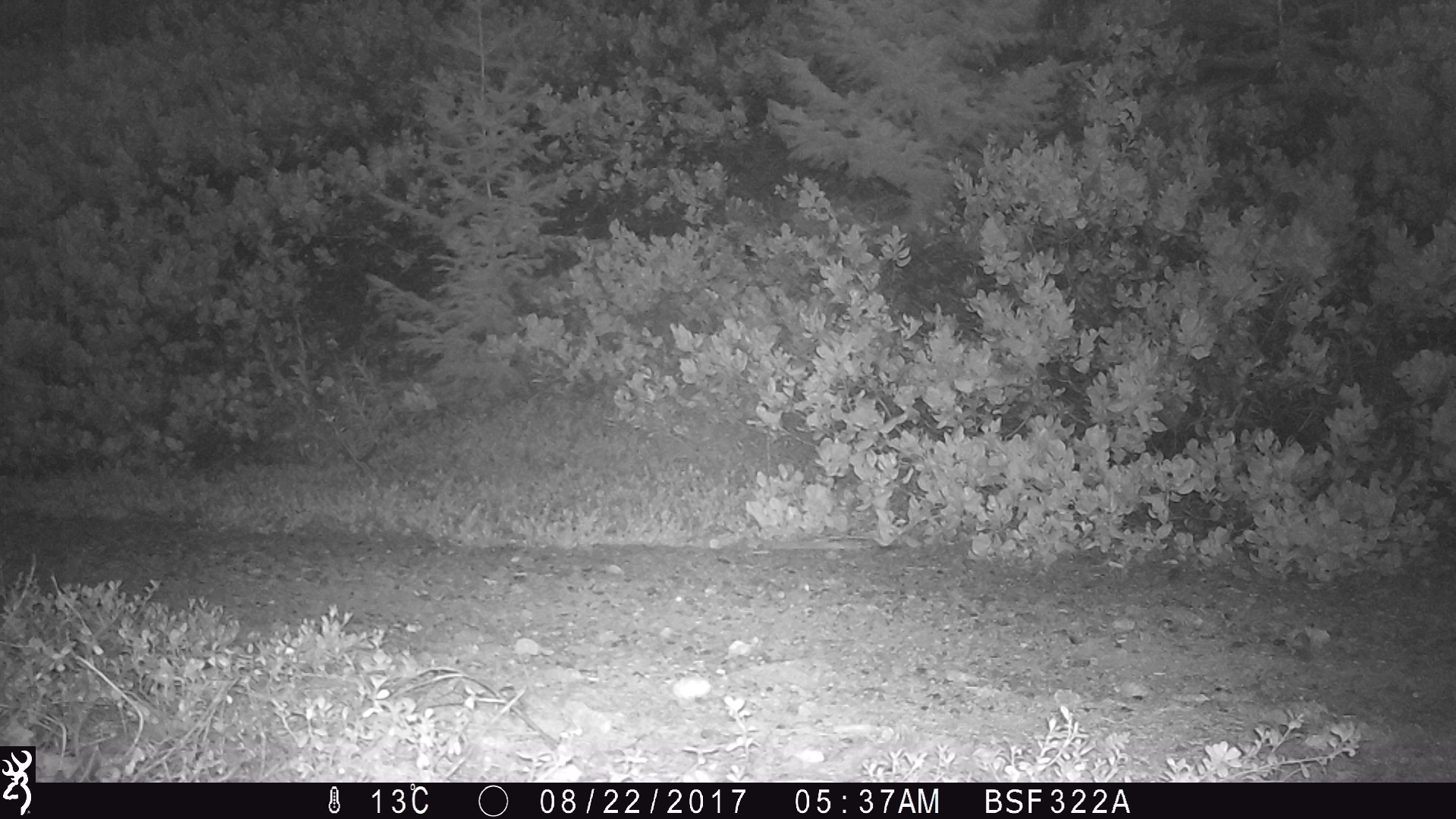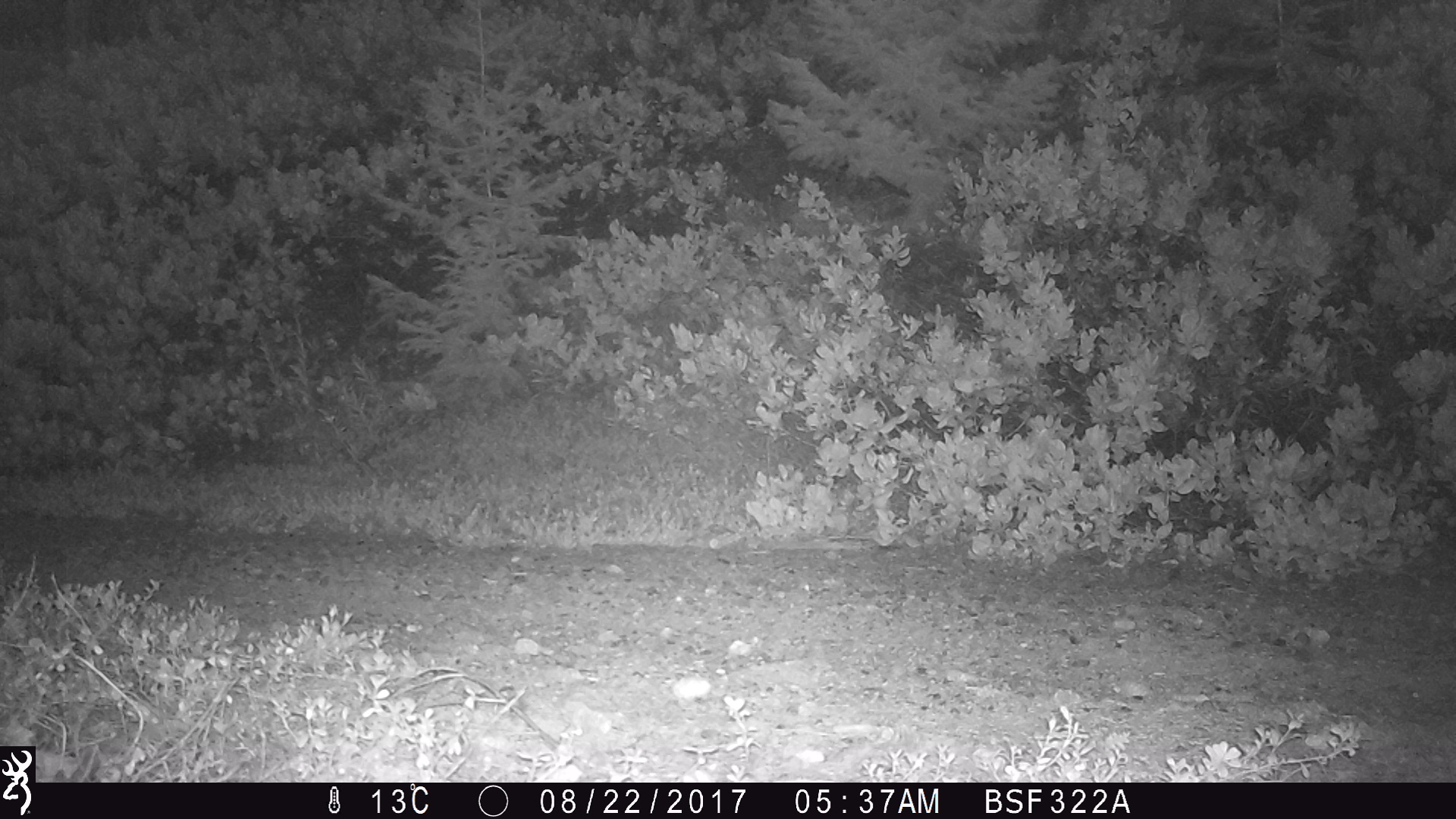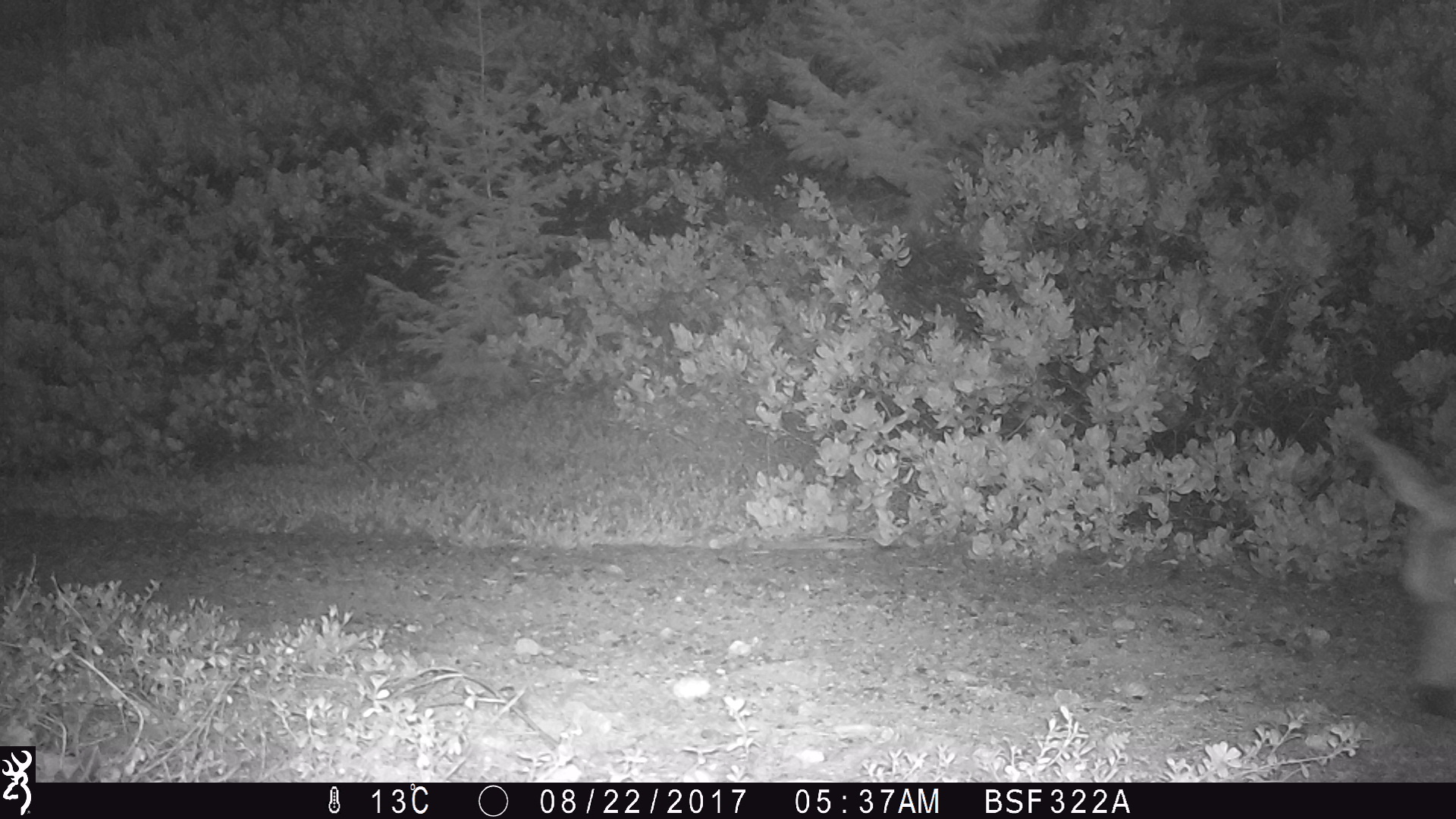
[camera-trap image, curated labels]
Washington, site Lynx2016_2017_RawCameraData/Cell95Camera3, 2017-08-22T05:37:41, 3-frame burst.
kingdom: Animalia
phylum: Chordata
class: Mammalia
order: Artiodactyla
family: Cervidae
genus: Odocoileus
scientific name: Odocoileus hemionus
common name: mule deer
Odocoileus hemionus (mule deer). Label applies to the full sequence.